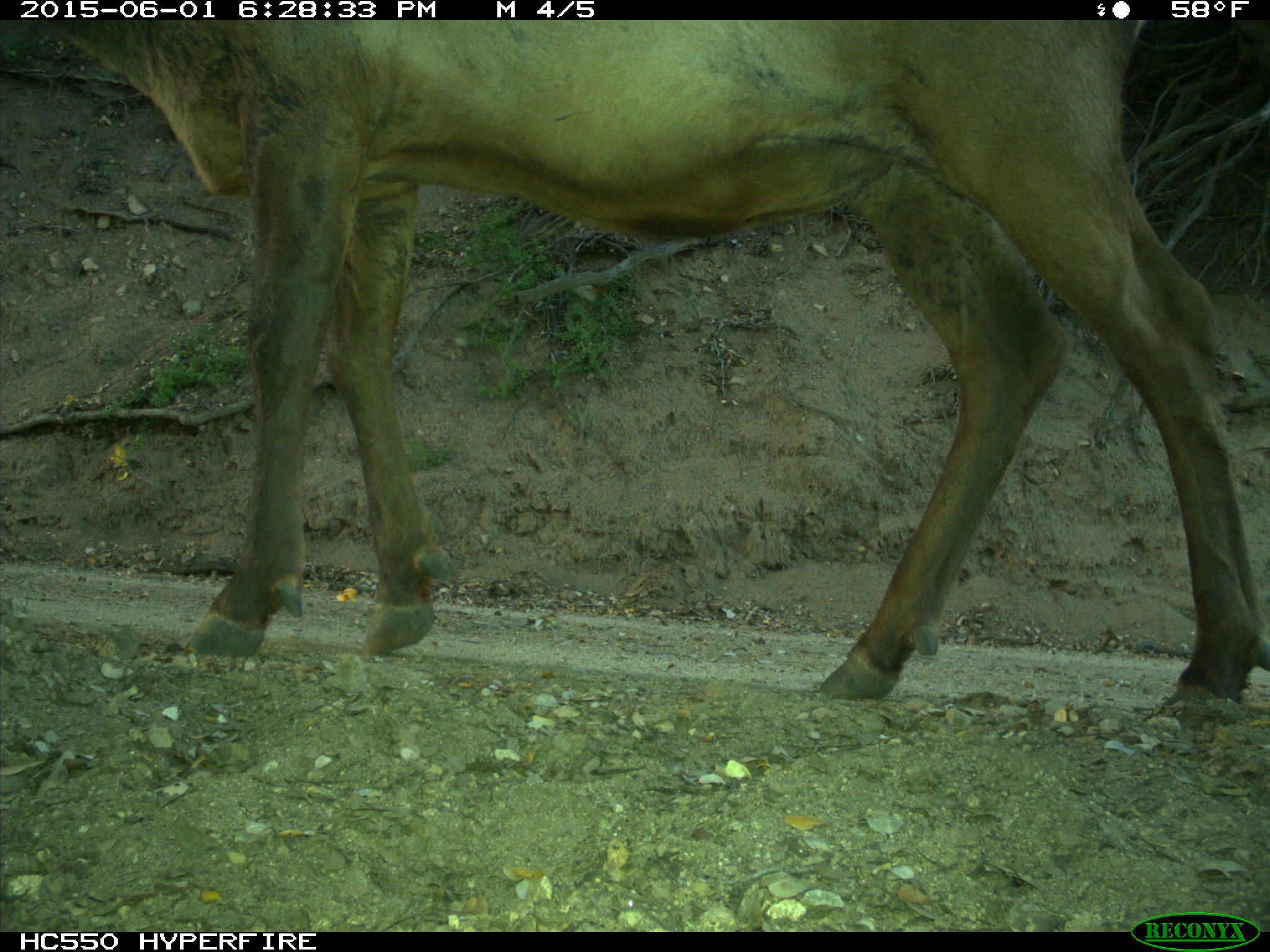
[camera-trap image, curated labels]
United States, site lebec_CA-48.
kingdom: Animalia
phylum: Chordata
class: Mammalia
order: Artiodactyla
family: Cervidae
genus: Cervus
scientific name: Cervus canadensis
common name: elk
Cervus canadensis (elk).